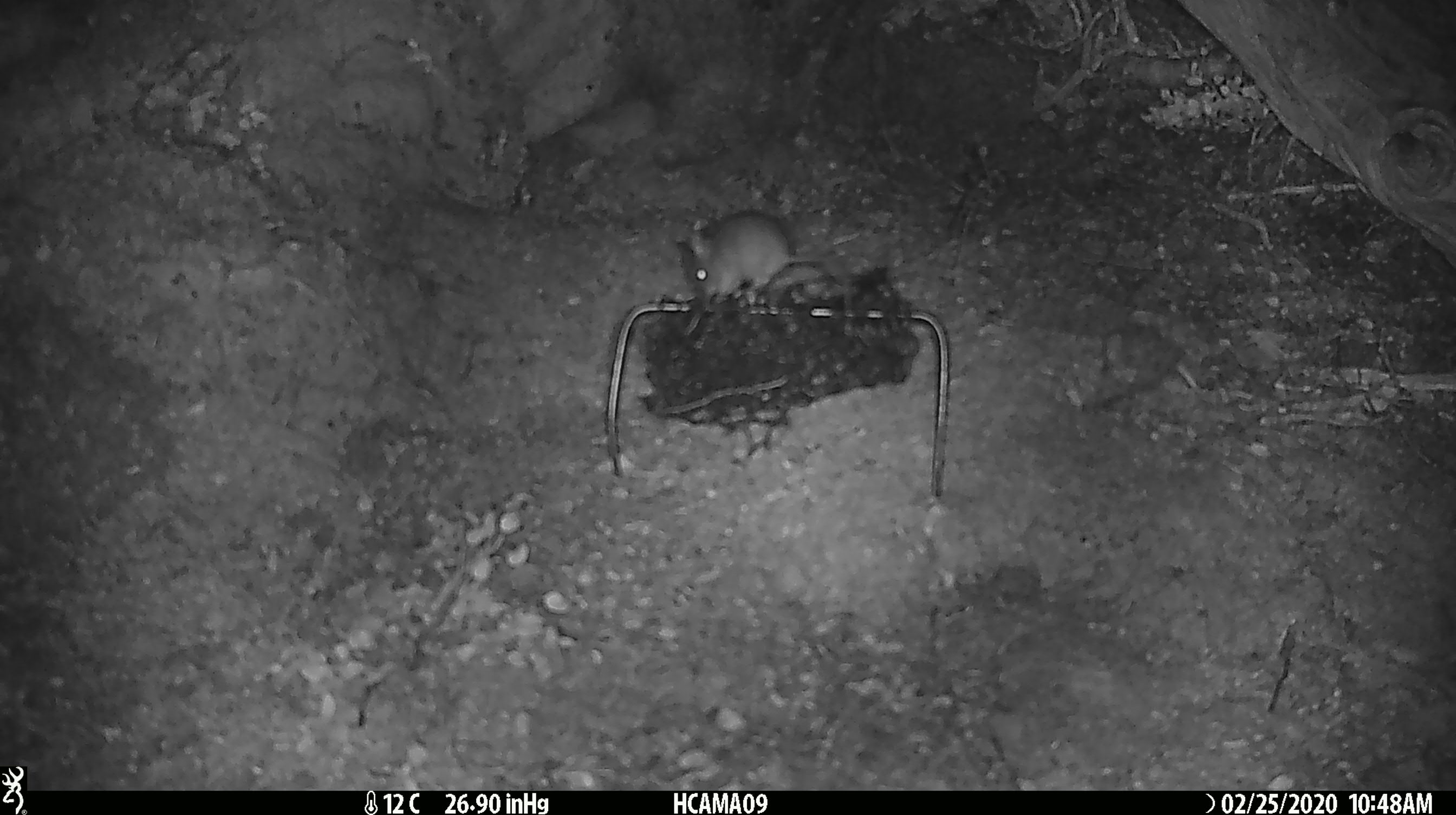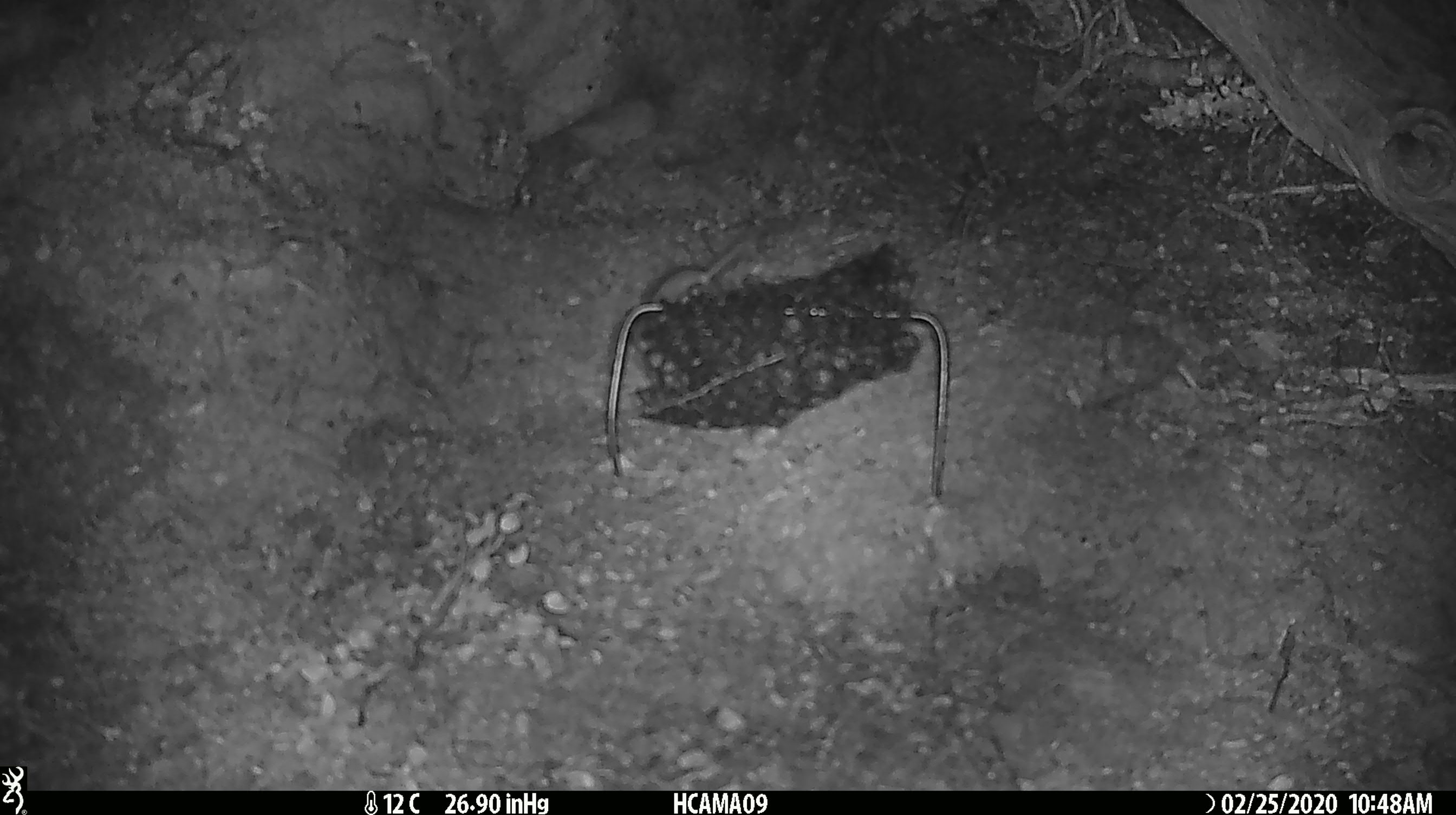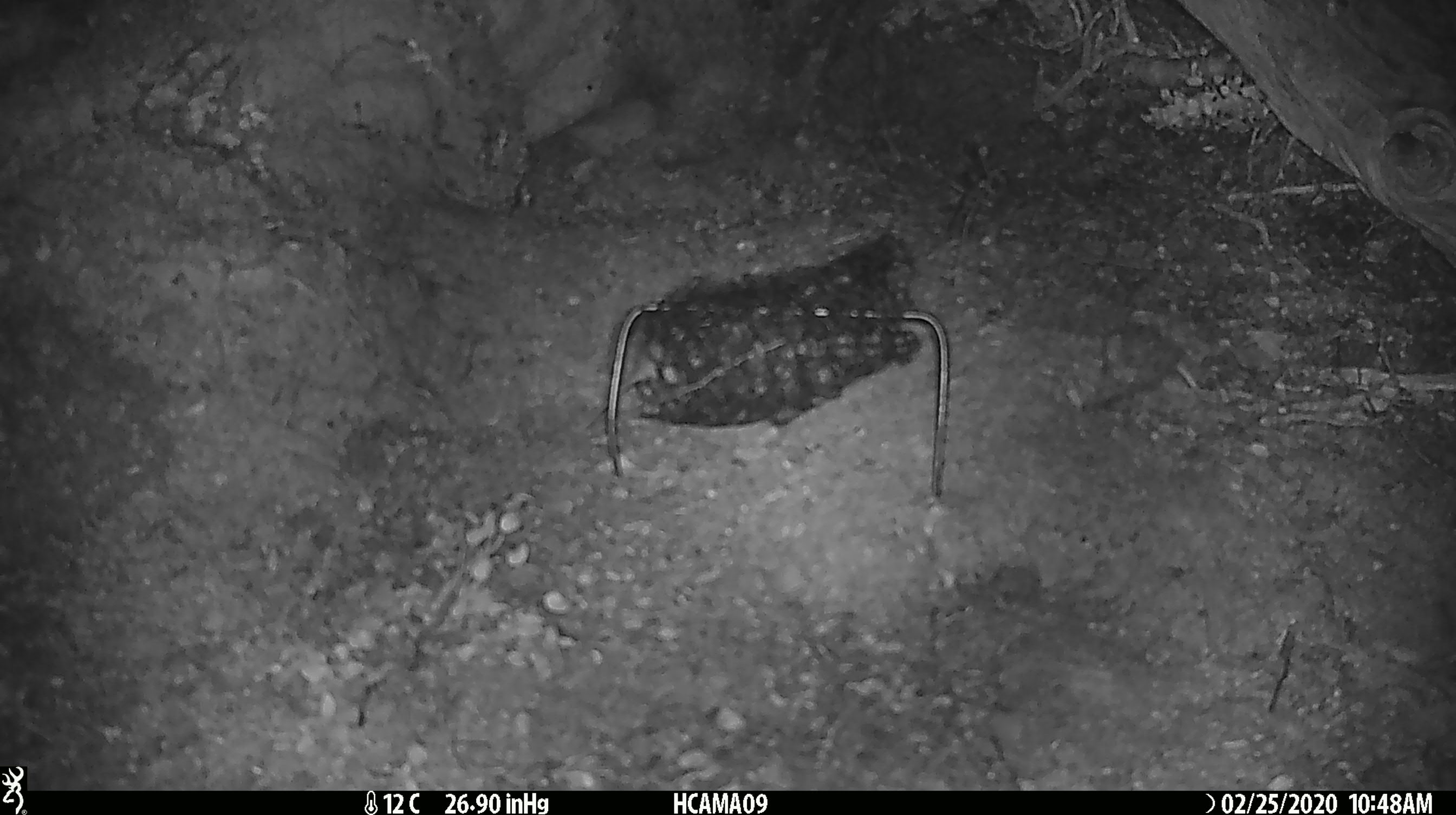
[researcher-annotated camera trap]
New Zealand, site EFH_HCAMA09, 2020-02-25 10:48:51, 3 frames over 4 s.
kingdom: Animalia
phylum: Chordata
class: Mammalia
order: Rodentia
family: Muridae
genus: Mus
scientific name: Mus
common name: mouse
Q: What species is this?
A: Mouse (Mus).